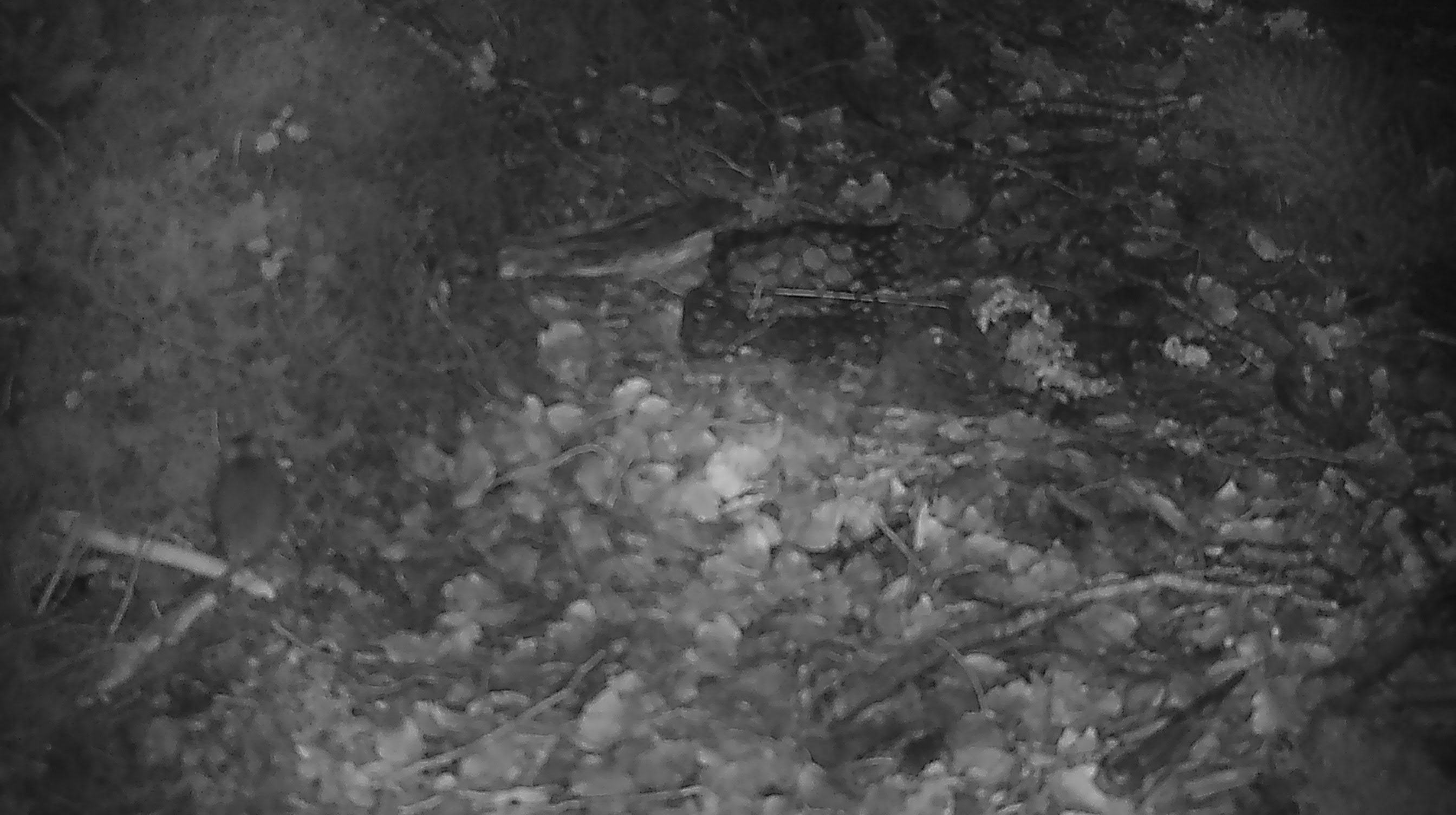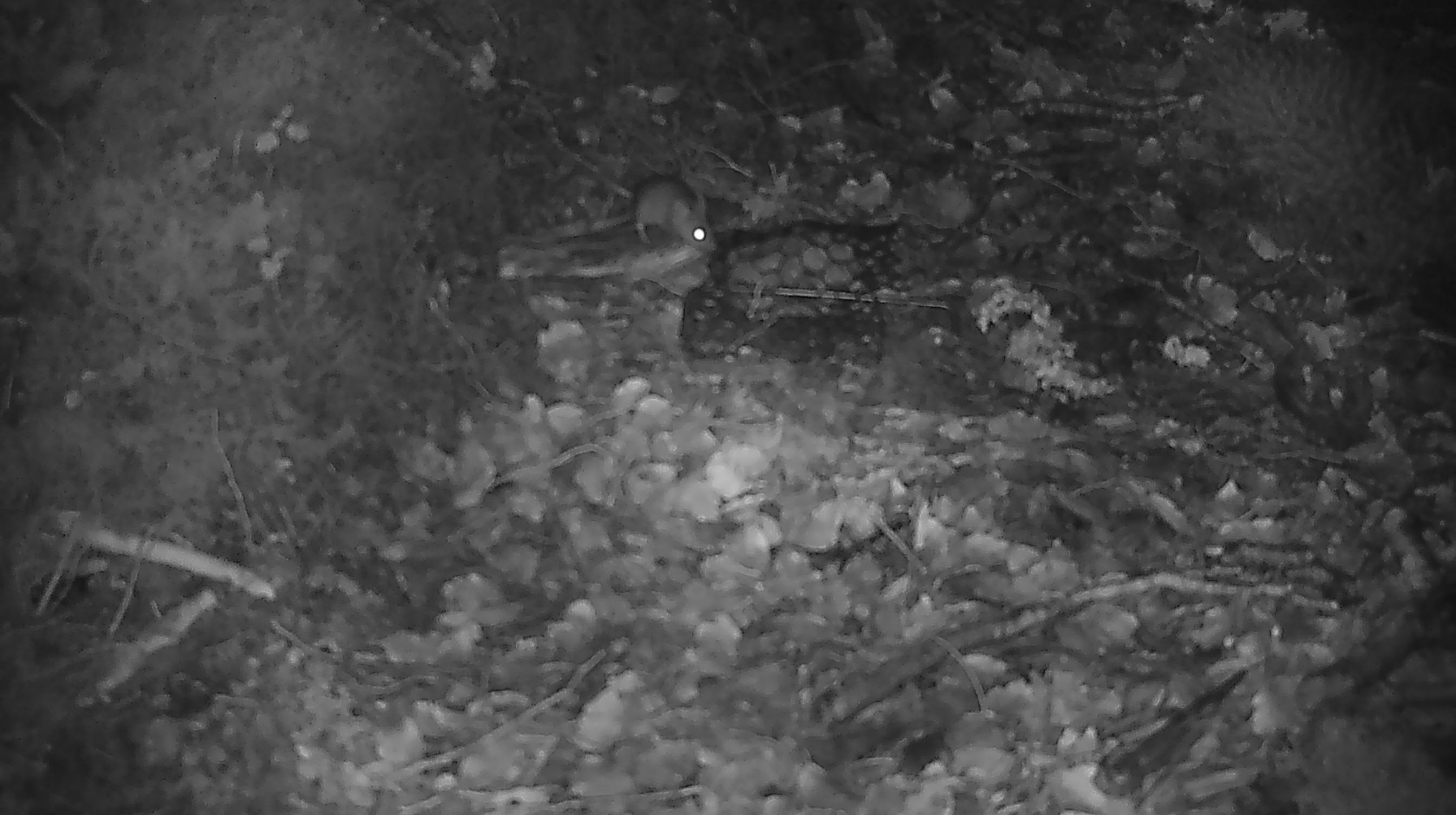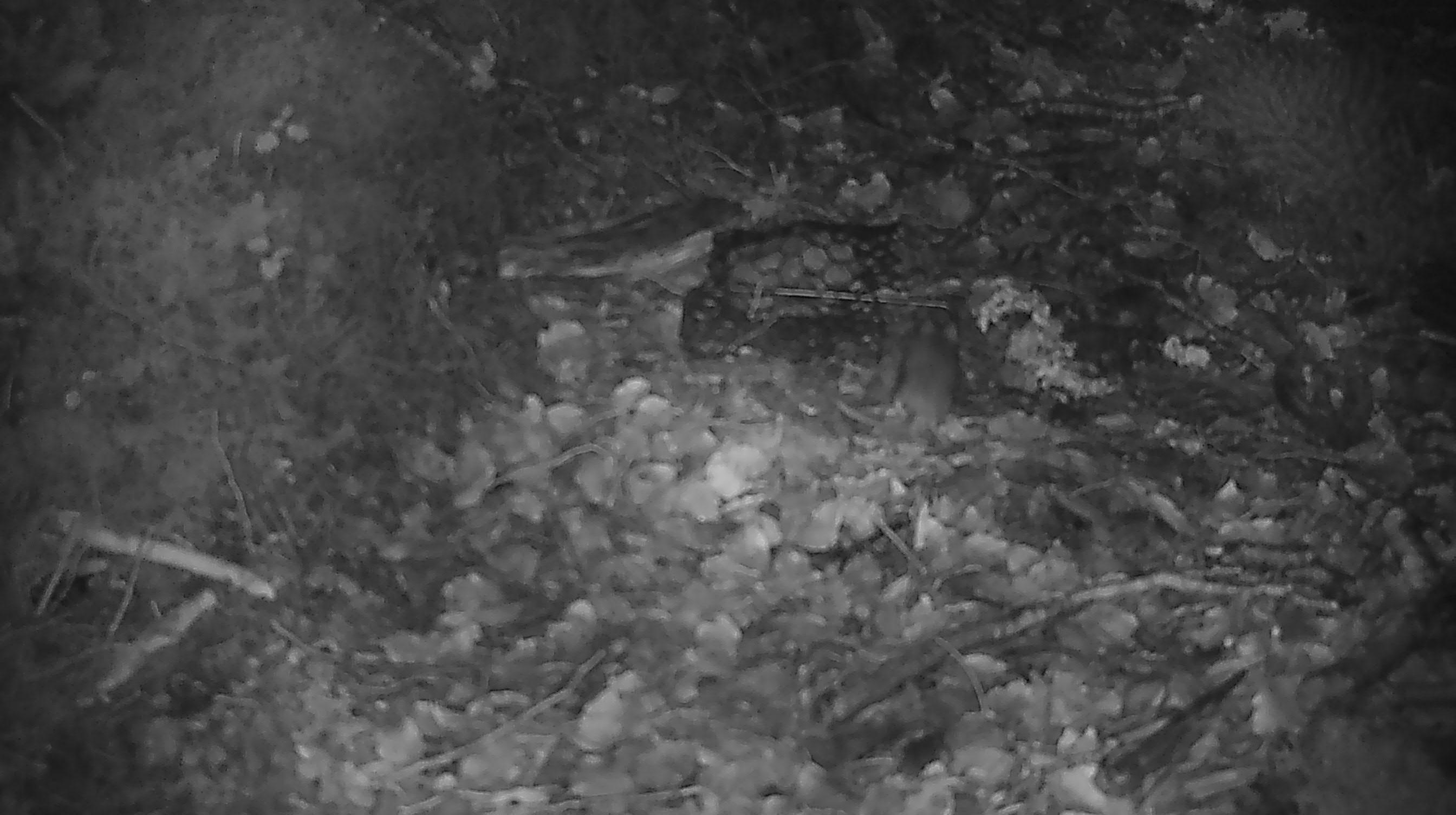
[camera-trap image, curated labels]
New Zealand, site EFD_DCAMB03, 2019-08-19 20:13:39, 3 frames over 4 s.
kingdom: Animalia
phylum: Chordata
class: Mammalia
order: Rodentia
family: Muridae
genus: Mus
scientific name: Mus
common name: mouse